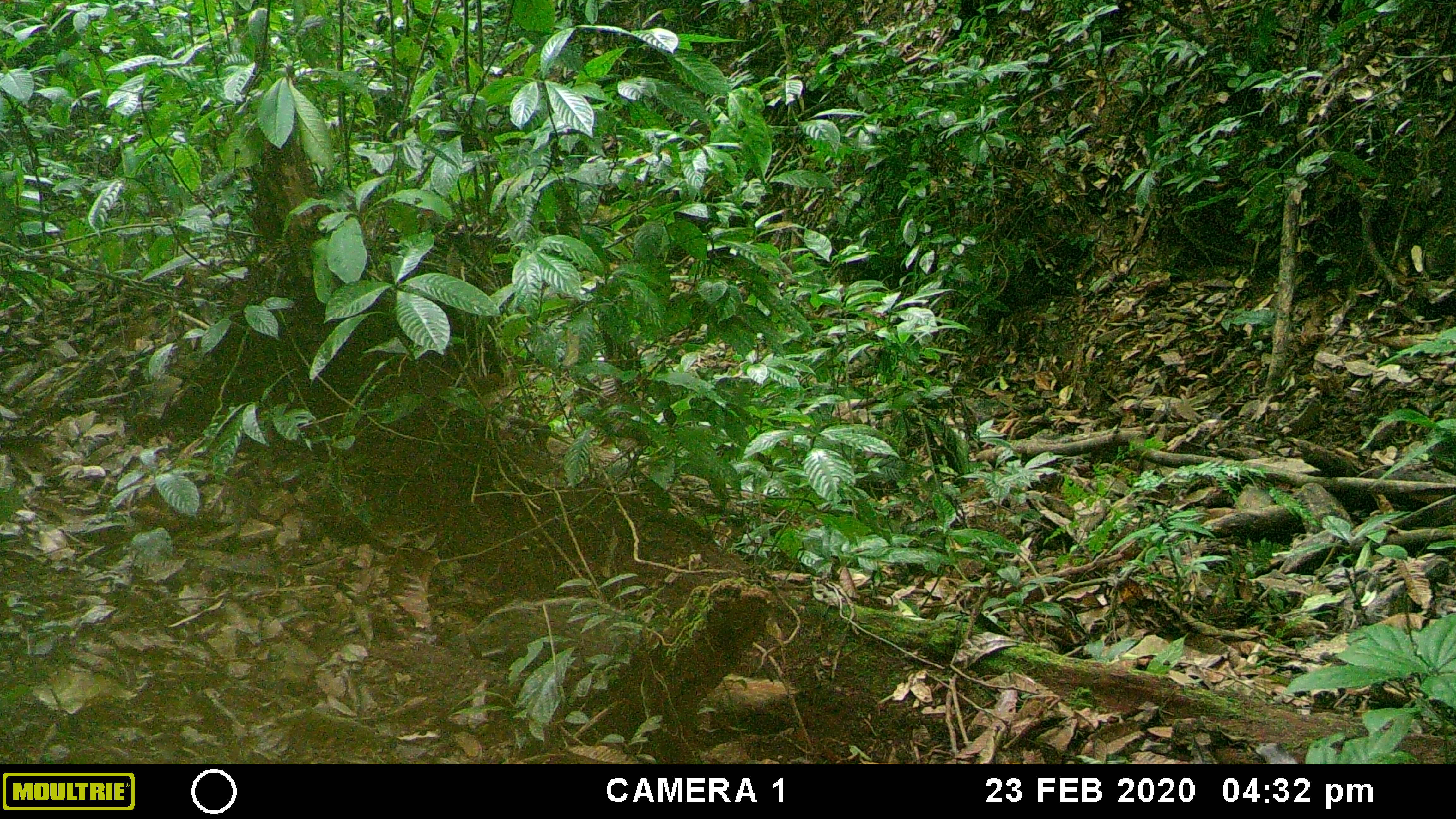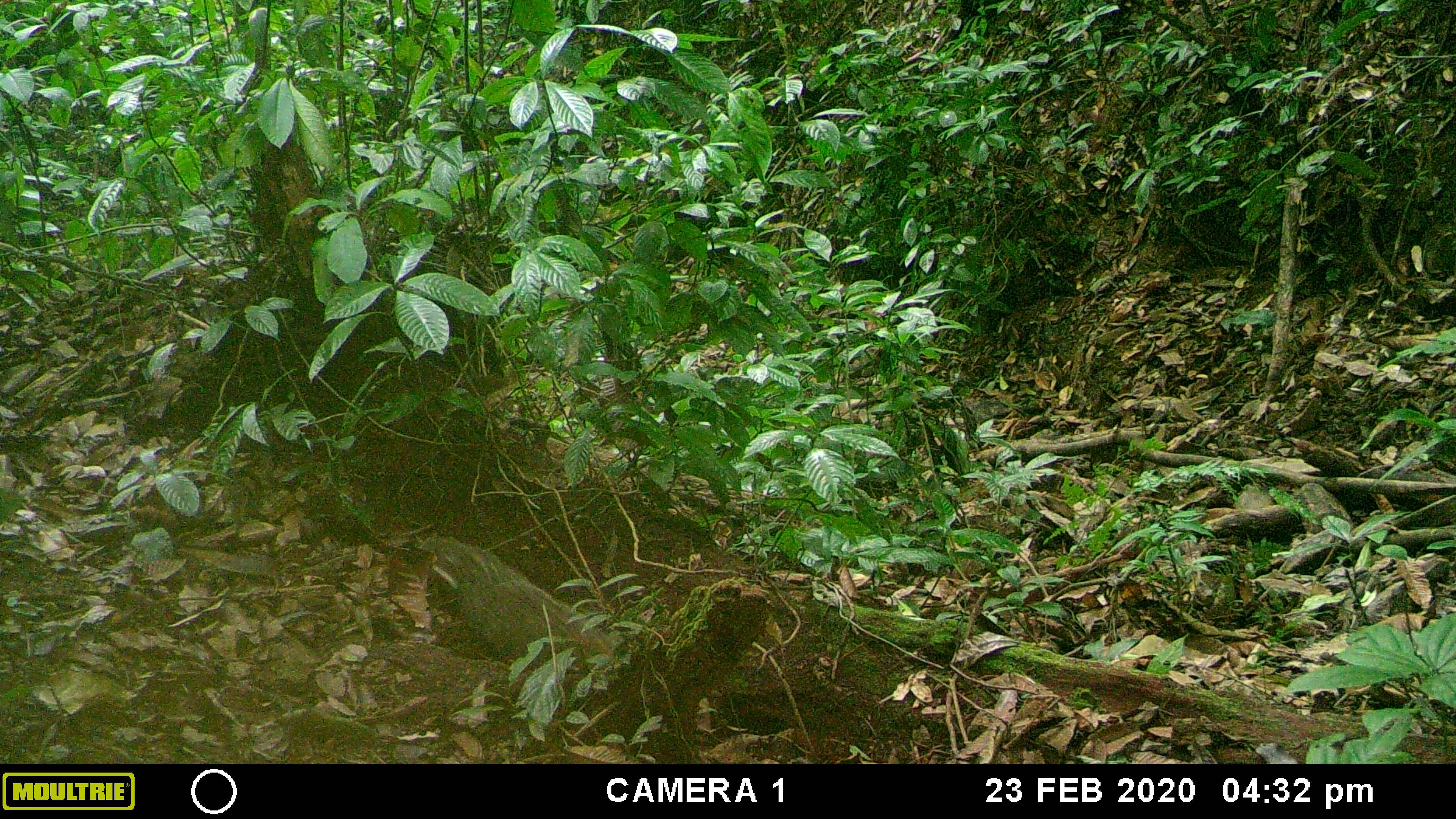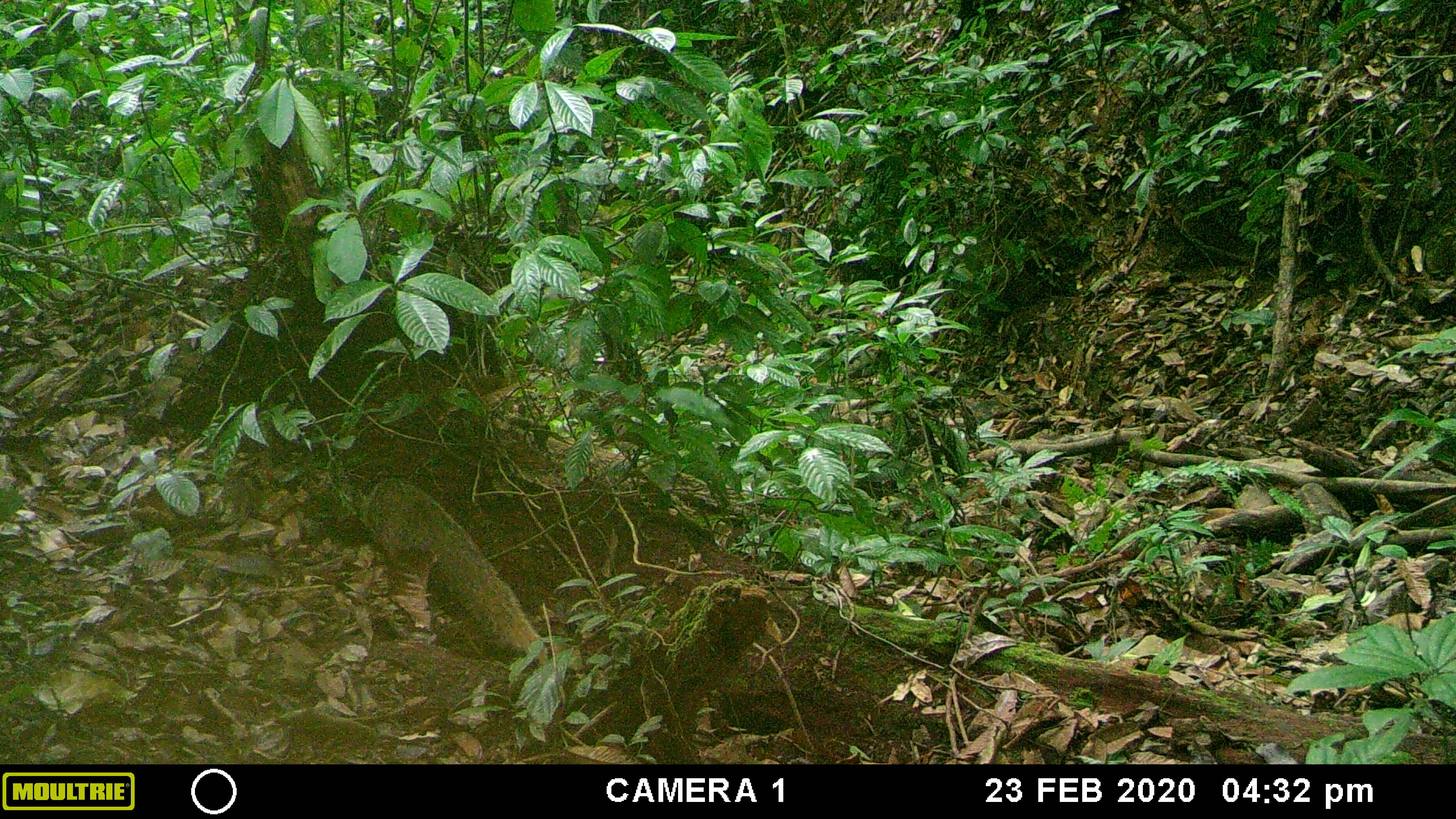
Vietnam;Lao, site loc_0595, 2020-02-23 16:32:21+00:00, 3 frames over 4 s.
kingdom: Animalia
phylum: Chordata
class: Mammalia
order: Carnivora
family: Herpestidae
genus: Urva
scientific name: Urva urva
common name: crab-eating mongoose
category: crab eating mongoose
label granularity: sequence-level